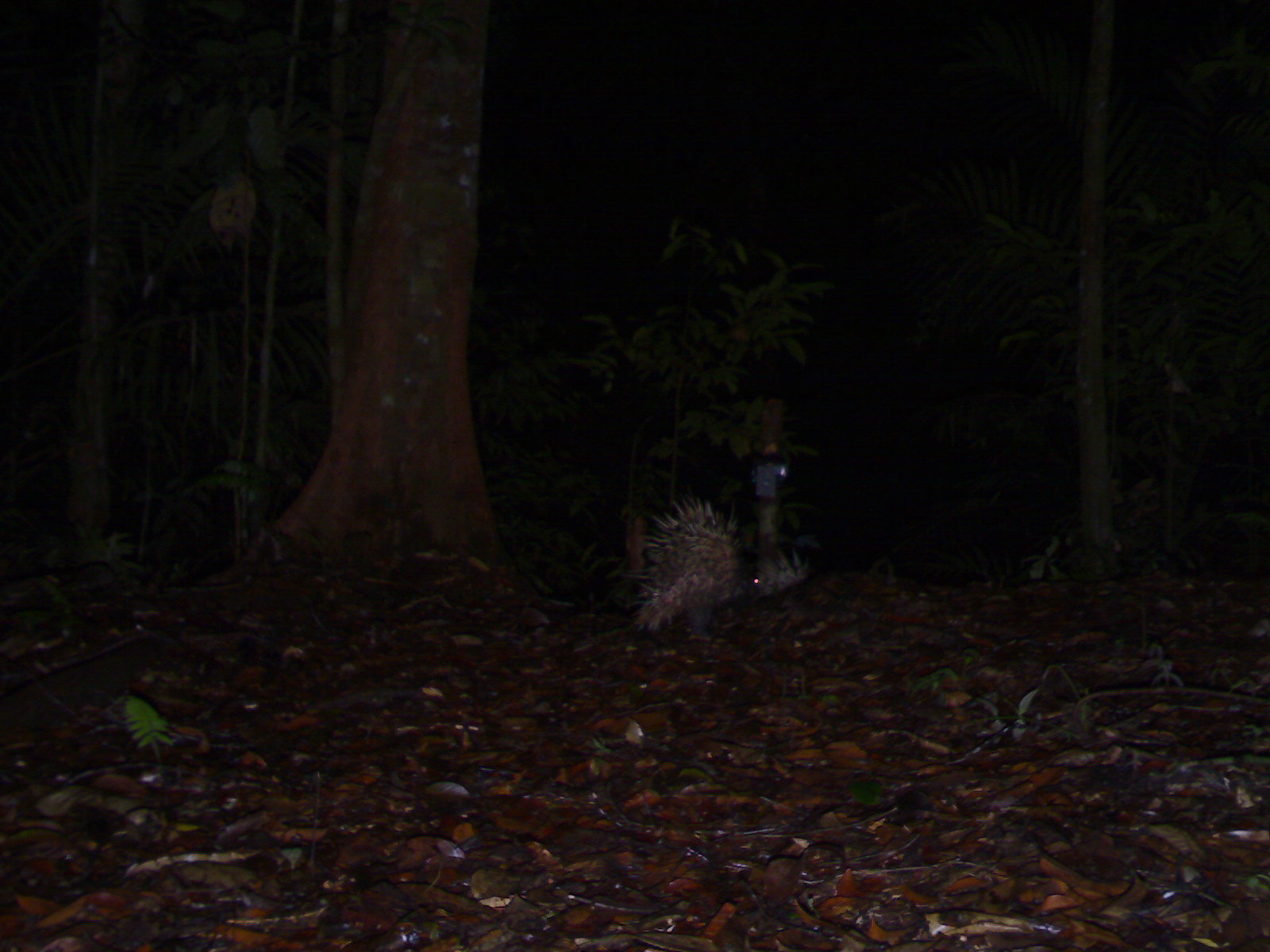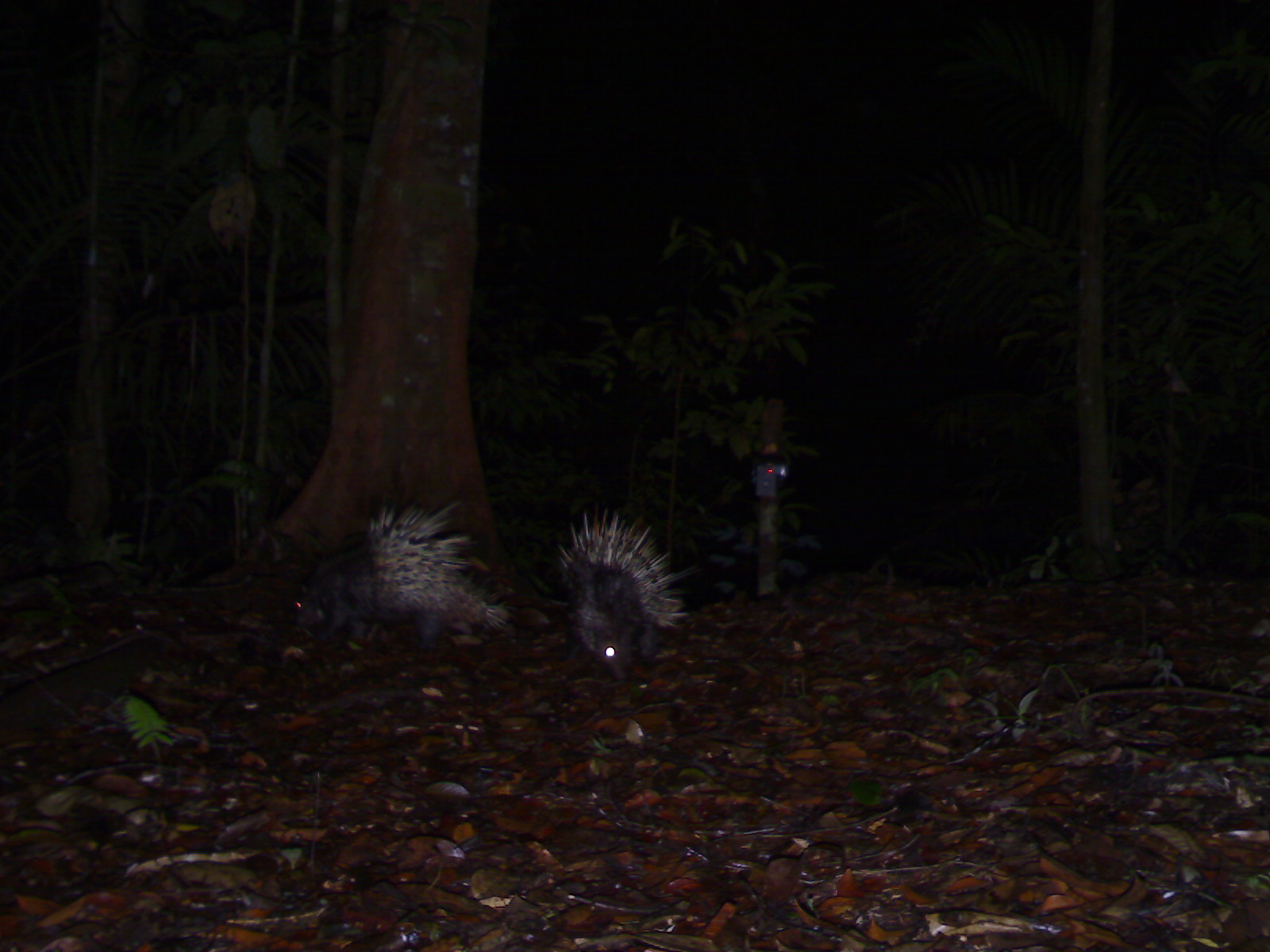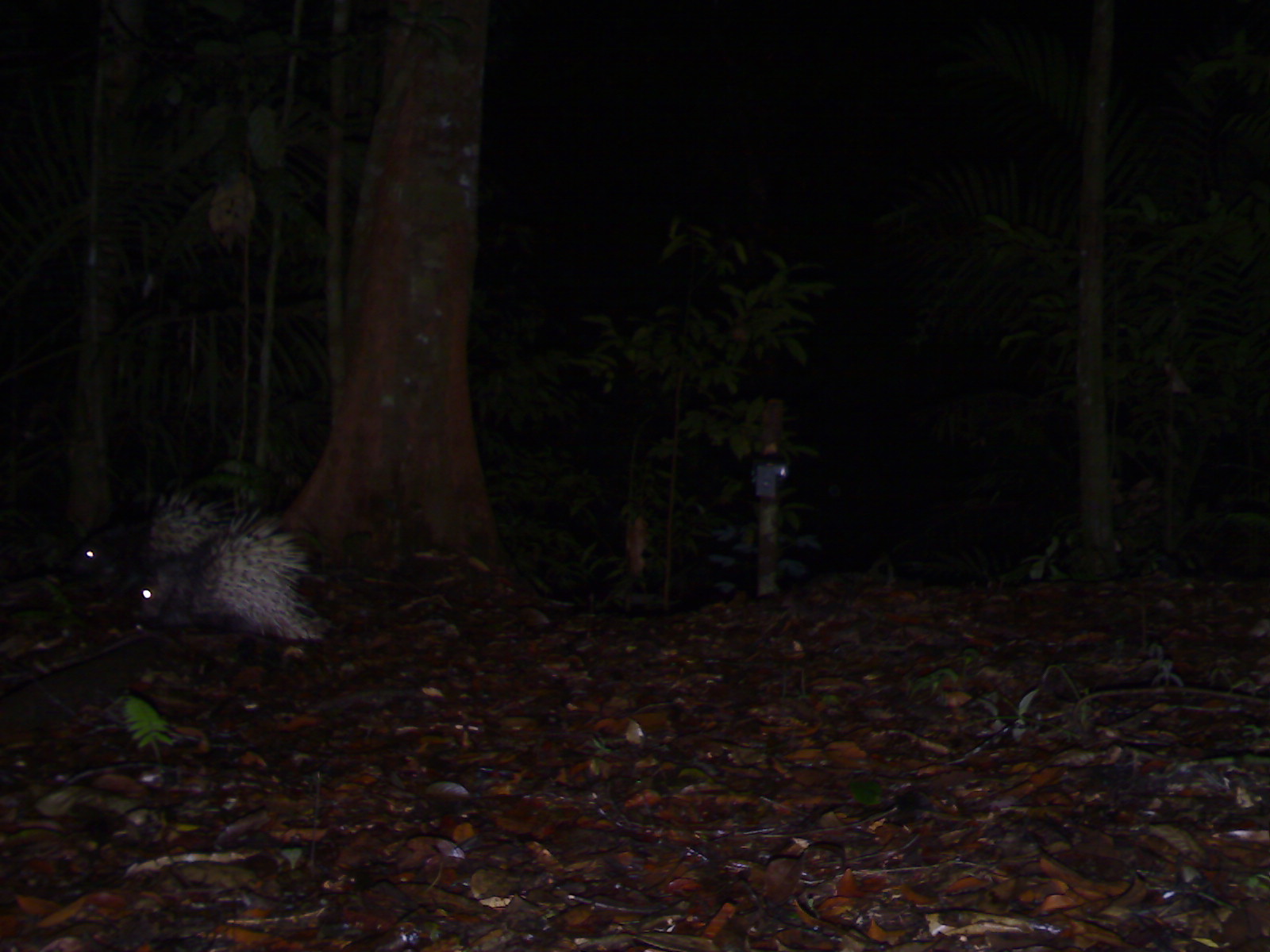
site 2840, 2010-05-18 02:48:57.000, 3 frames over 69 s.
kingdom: Animalia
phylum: Chordata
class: Mammalia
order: Rodentia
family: Hystricidae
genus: Hystrix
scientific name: Hystrix brachyura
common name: east asian porcupine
Hystrix brachyura (east asian porcupine), count 2.